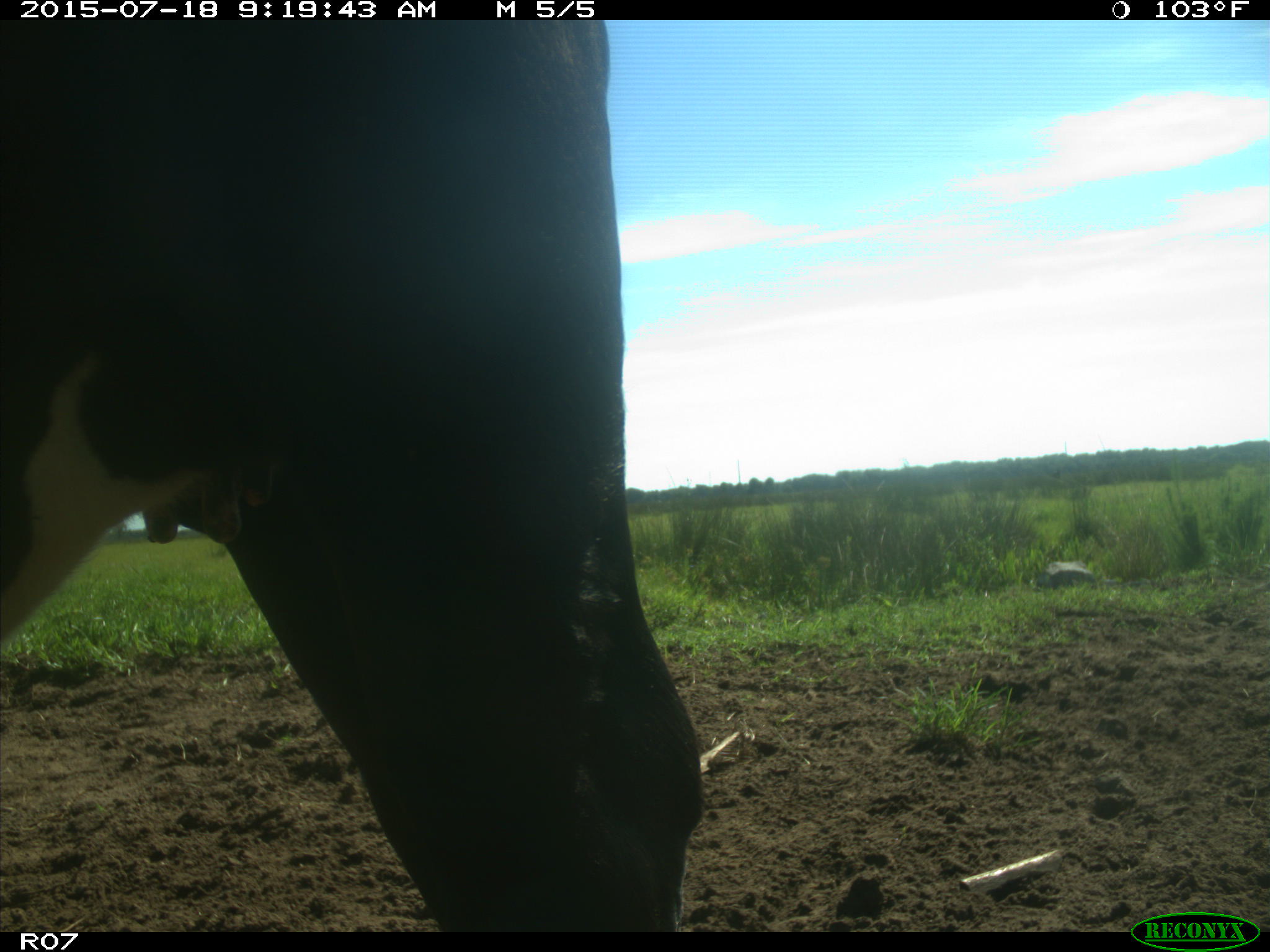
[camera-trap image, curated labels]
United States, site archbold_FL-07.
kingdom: Animalia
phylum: Chordata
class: Mammalia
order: Artiodactyla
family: Bovidae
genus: Bos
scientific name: Bos taurus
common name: domestic cow